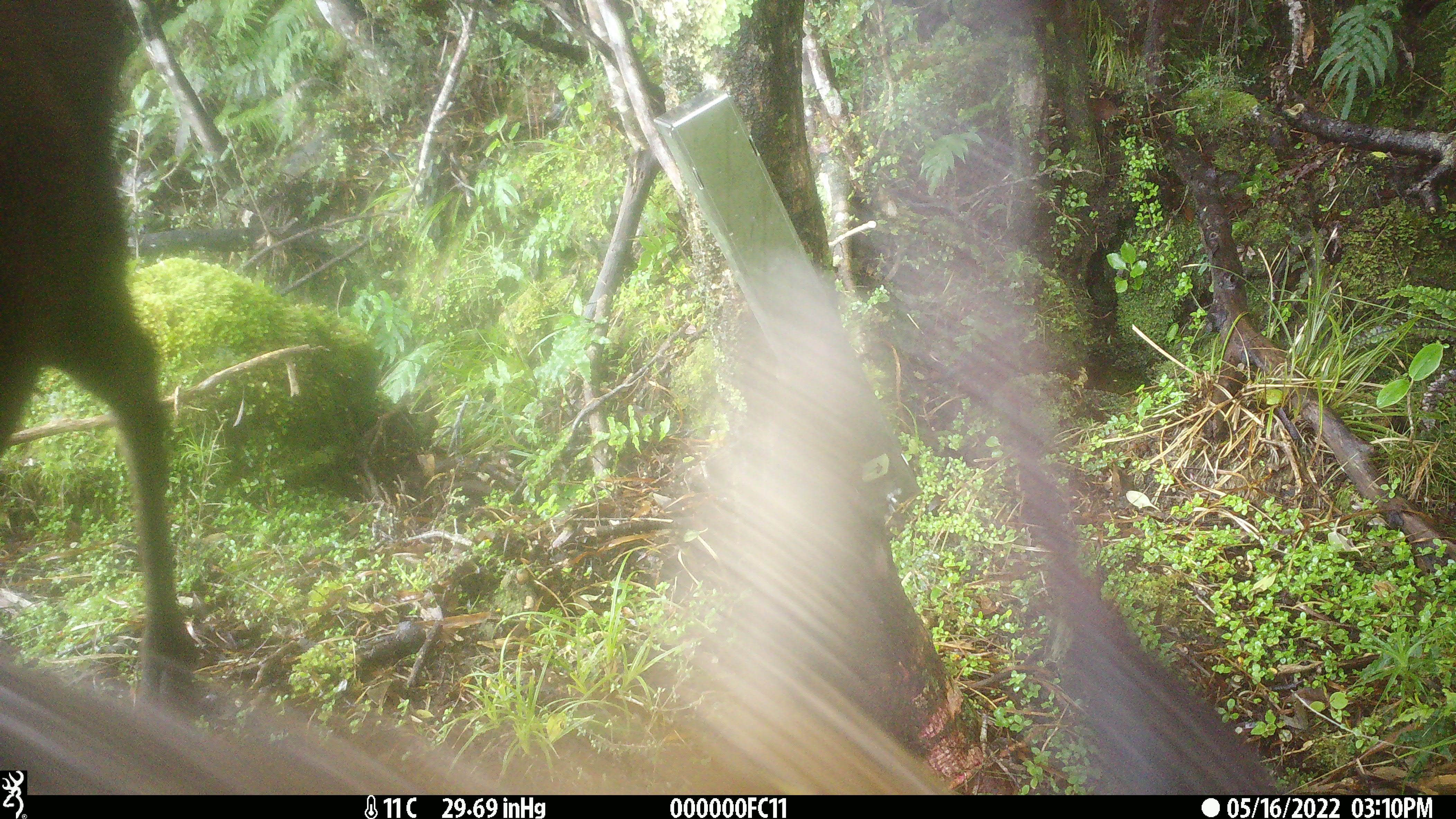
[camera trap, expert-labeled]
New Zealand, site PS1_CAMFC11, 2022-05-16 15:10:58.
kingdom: Animalia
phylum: Chordata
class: Mammalia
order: Artiodactyla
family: Cervidae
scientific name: Cervidae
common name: deer